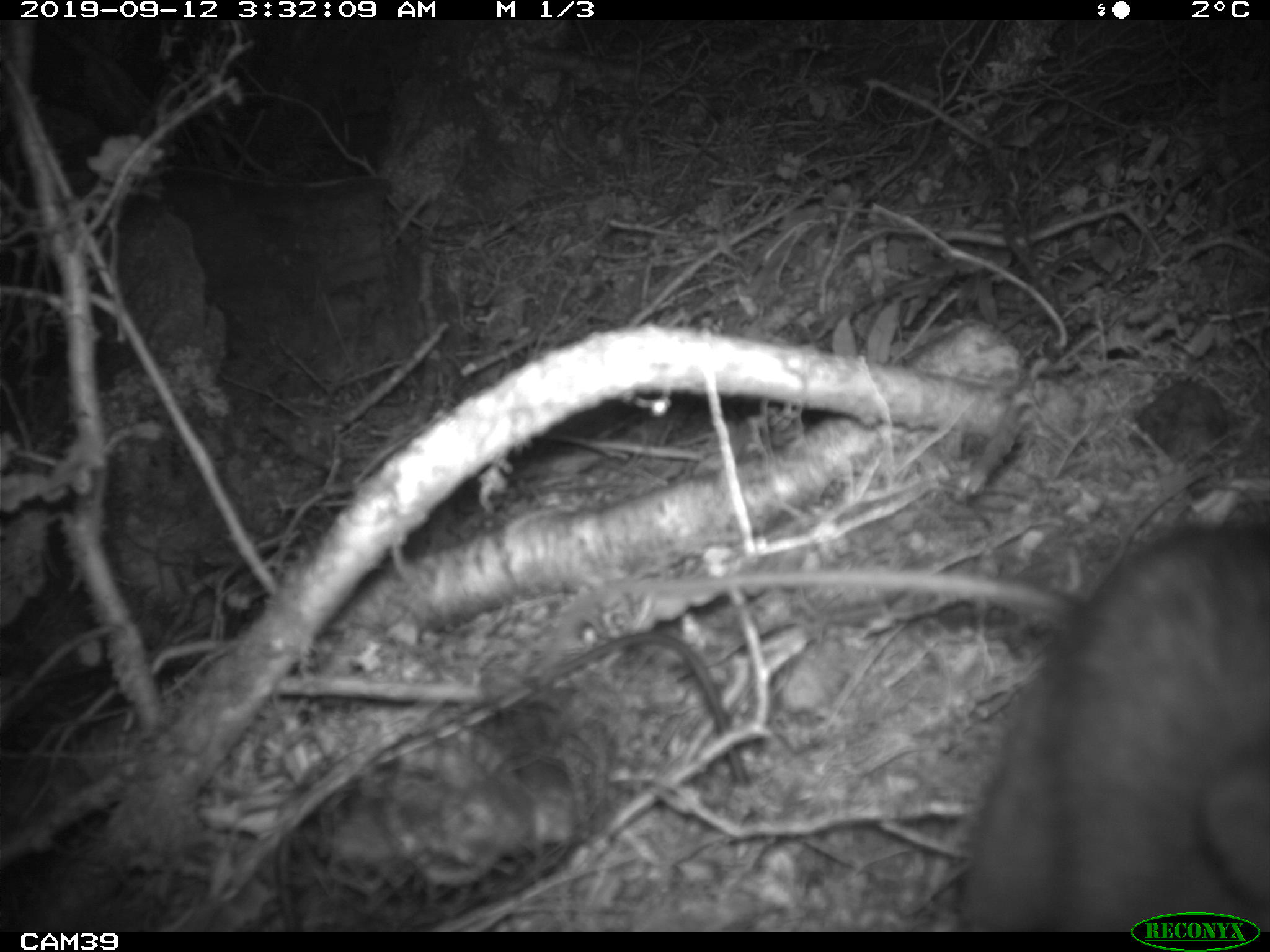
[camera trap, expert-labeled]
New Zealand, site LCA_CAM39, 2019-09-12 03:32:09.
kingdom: Animalia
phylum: Chordata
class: Mammalia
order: Rodentia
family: Muridae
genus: Rattus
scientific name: Rattus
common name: rat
Rat (Rattus).